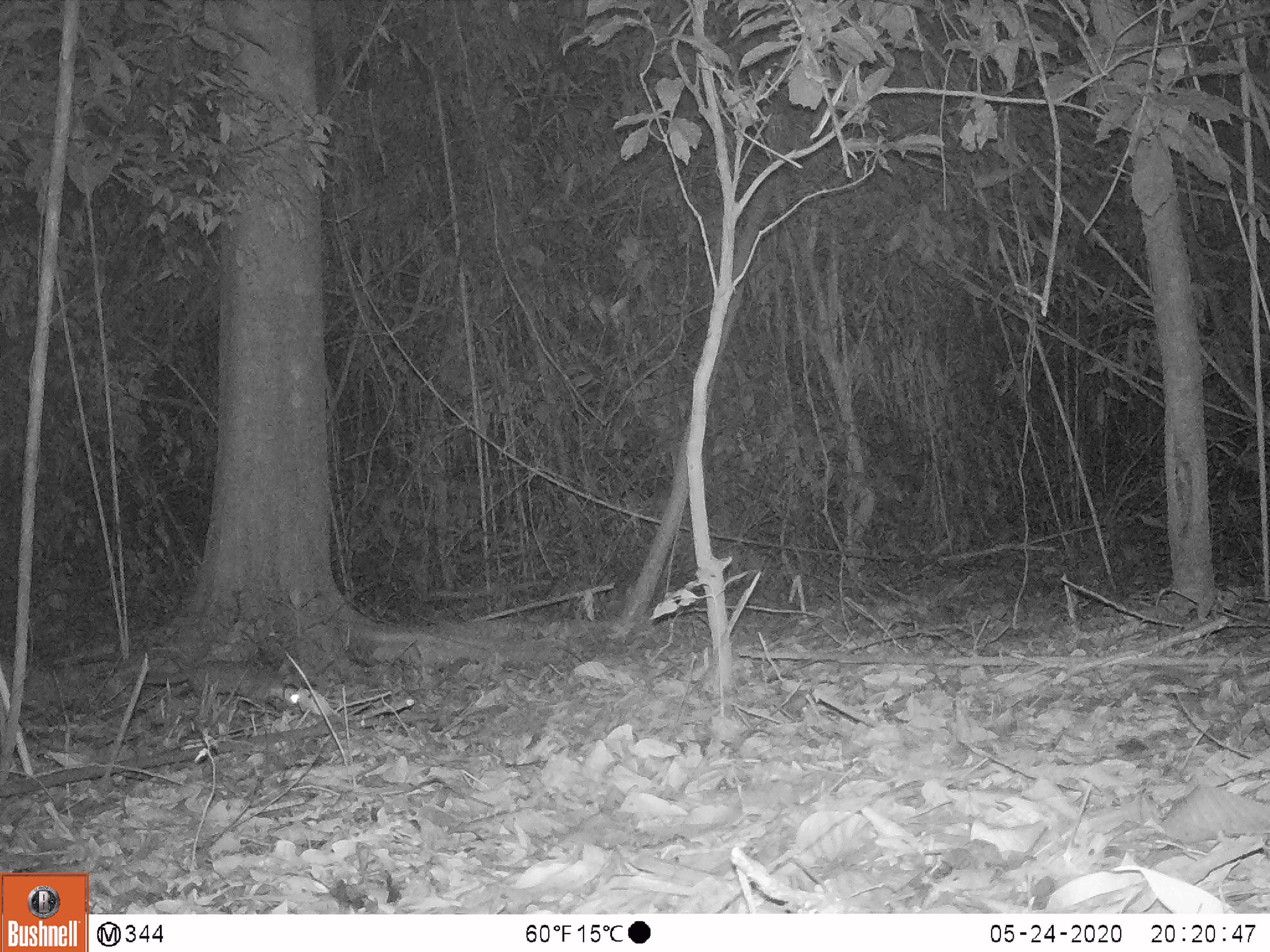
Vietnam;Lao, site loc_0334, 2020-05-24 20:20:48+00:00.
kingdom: Animalia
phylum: Chordata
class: Mammalia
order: Carnivora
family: Mustelidae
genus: Melogale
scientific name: Melogale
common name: ferret badger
Ferret badger (Melogale). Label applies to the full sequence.